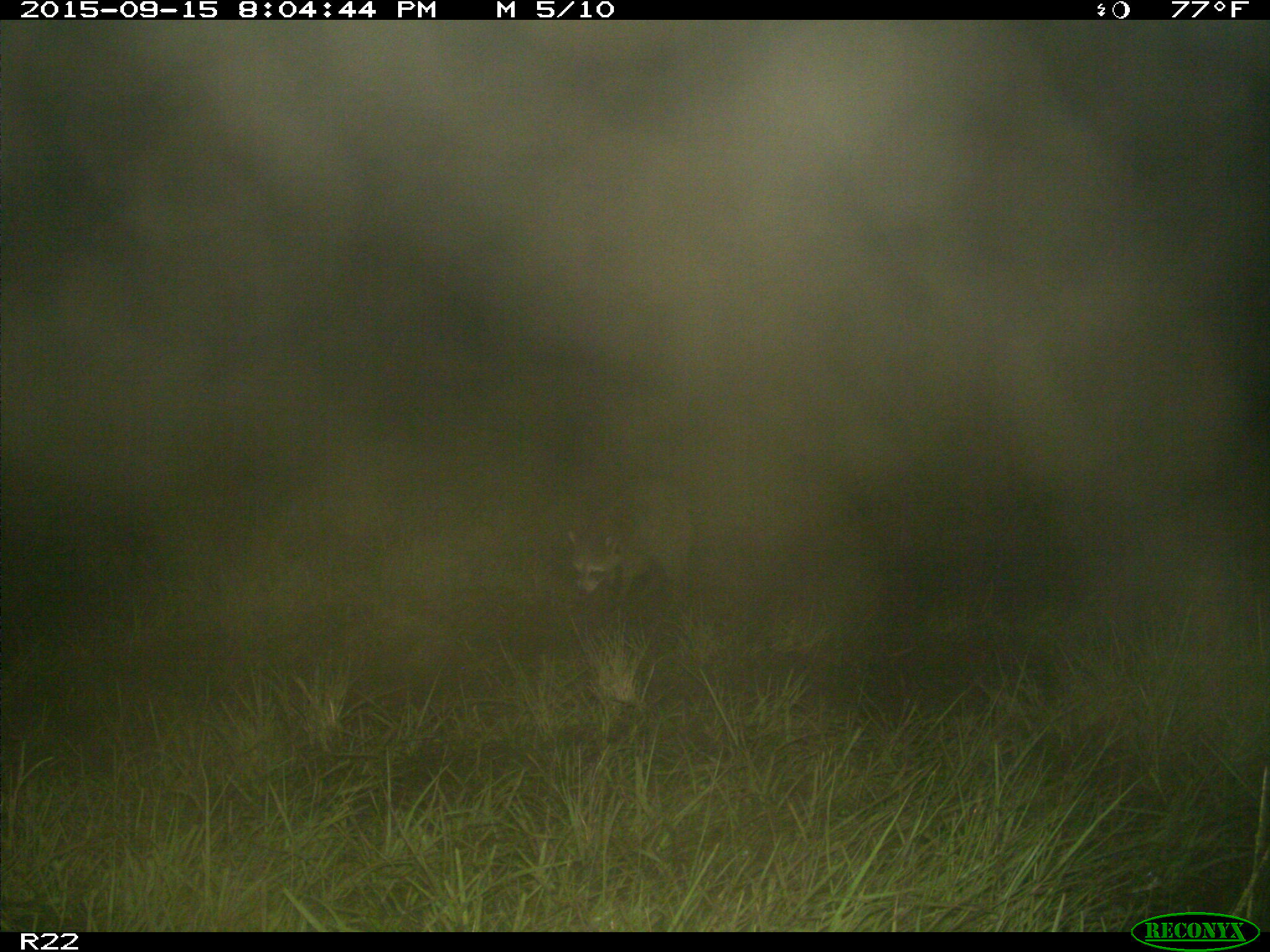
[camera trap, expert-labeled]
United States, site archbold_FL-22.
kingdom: Animalia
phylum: Chordata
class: Mammalia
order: Carnivora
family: Procyonidae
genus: Procyon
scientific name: Procyon lotor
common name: common raccoon